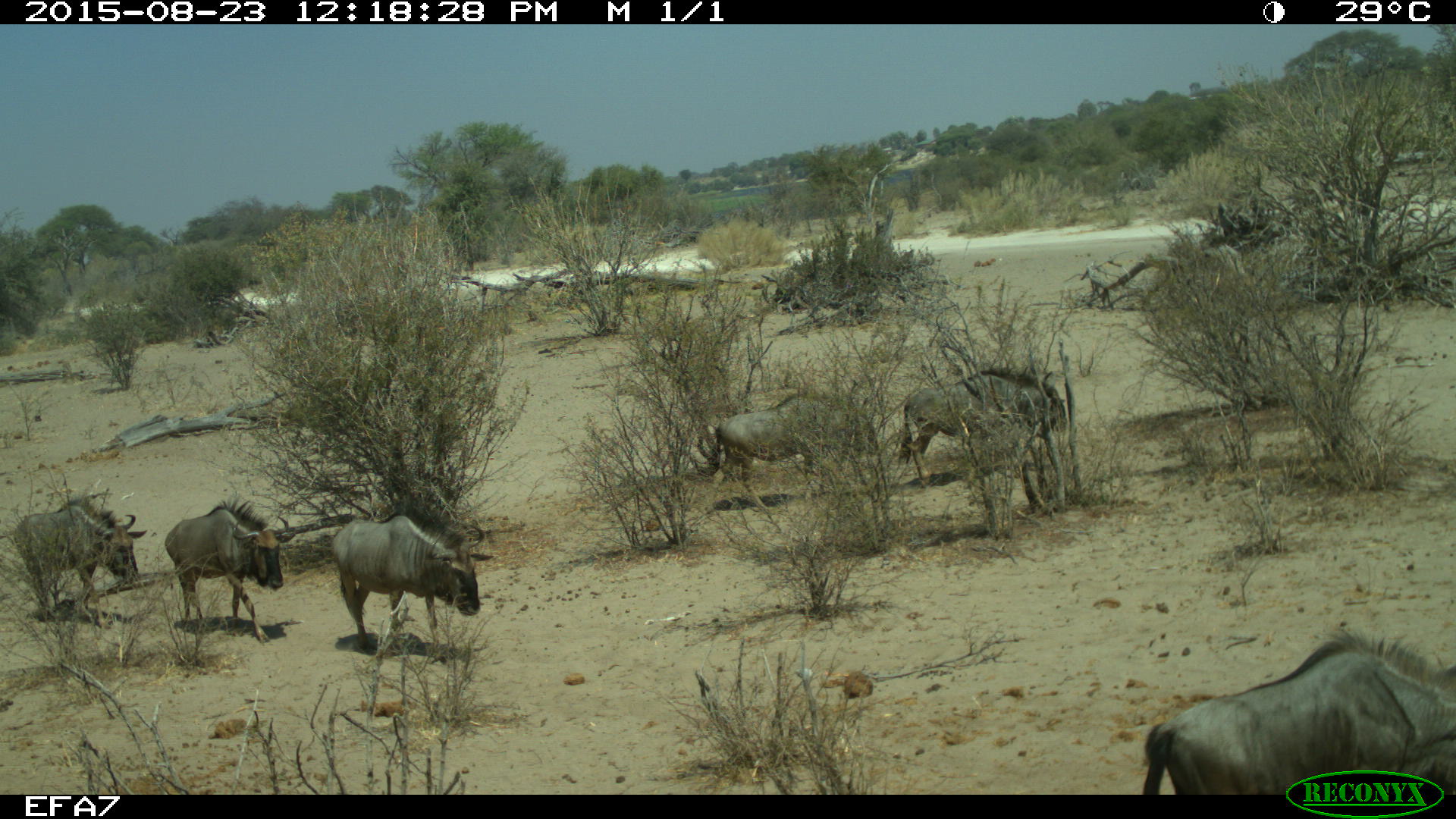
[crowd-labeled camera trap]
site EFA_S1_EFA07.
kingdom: Animalia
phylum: Chordata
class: Mammalia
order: Artiodactyla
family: Bovidae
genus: Connochaetes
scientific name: Connochaetes taurinus taurinus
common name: blue wildebeest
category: wildebeestblue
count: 6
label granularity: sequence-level